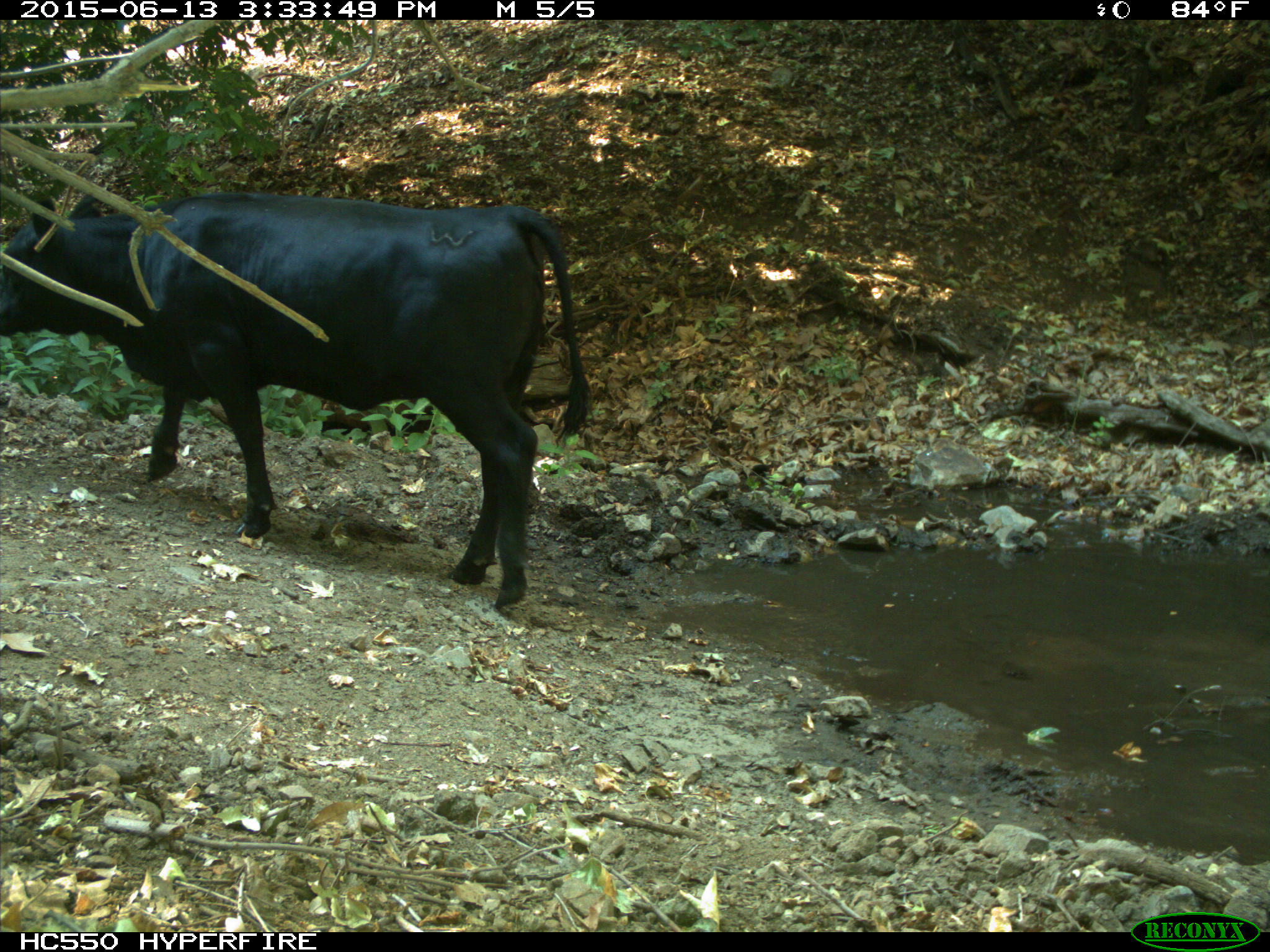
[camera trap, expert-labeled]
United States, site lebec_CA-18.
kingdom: Animalia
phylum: Chordata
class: Mammalia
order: Artiodactyla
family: Bovidae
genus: Bos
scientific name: Bos taurus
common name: domestic cow